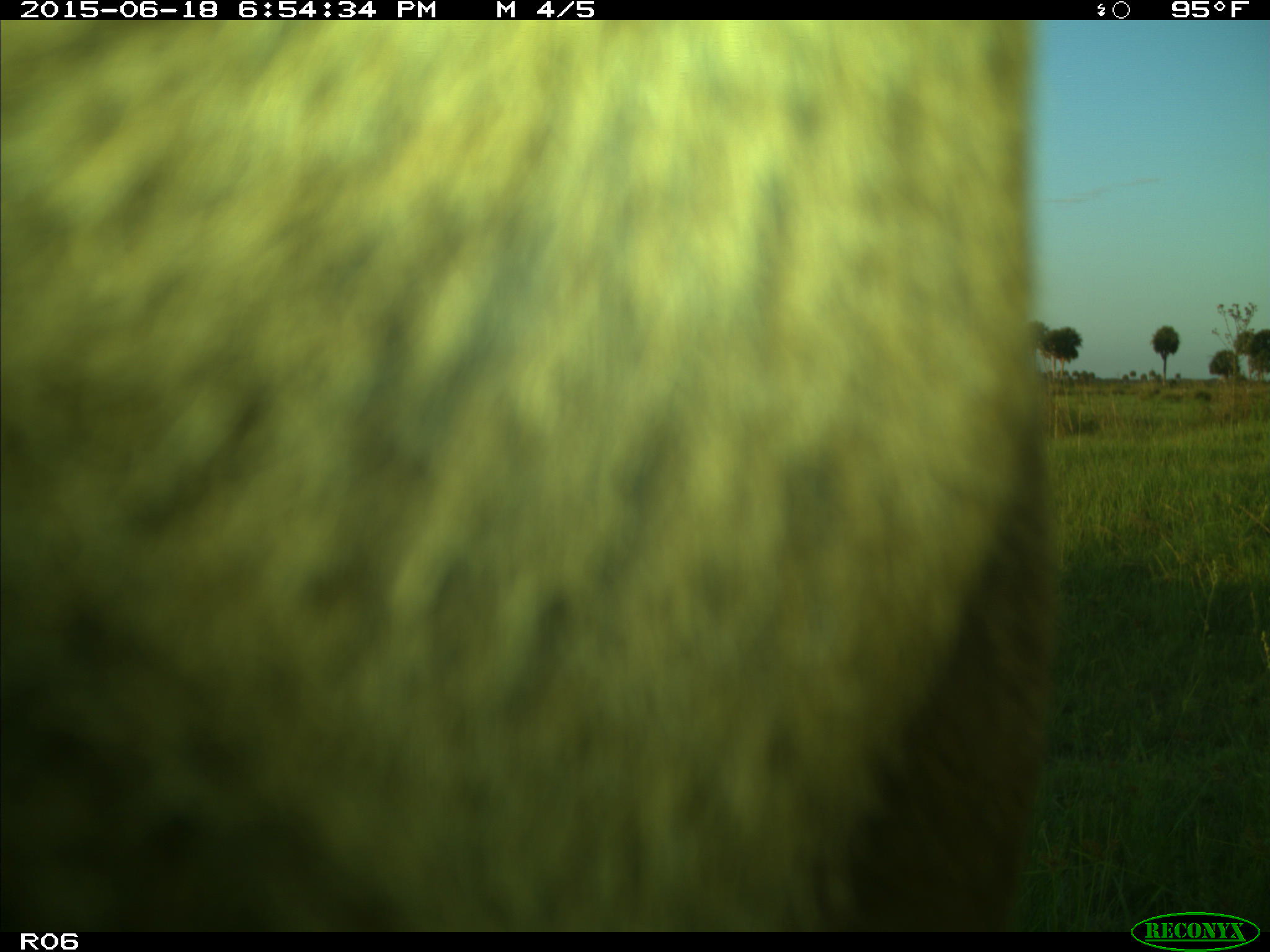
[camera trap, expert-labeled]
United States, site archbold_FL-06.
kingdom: Animalia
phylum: Chordata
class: Mammalia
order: Artiodactyla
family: Bovidae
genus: Bos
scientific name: Bos taurus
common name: domestic cow